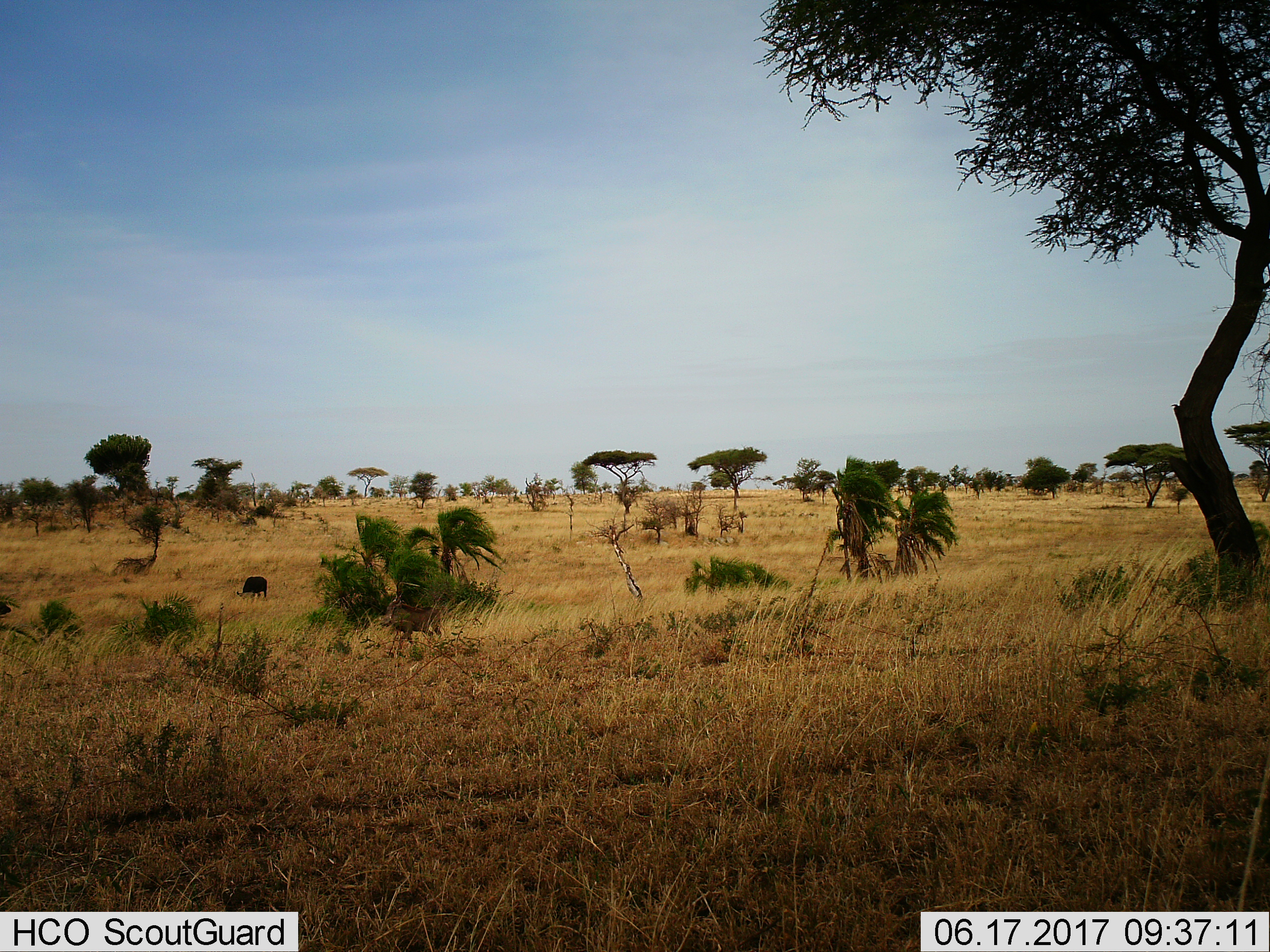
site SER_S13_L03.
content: unidentified animal